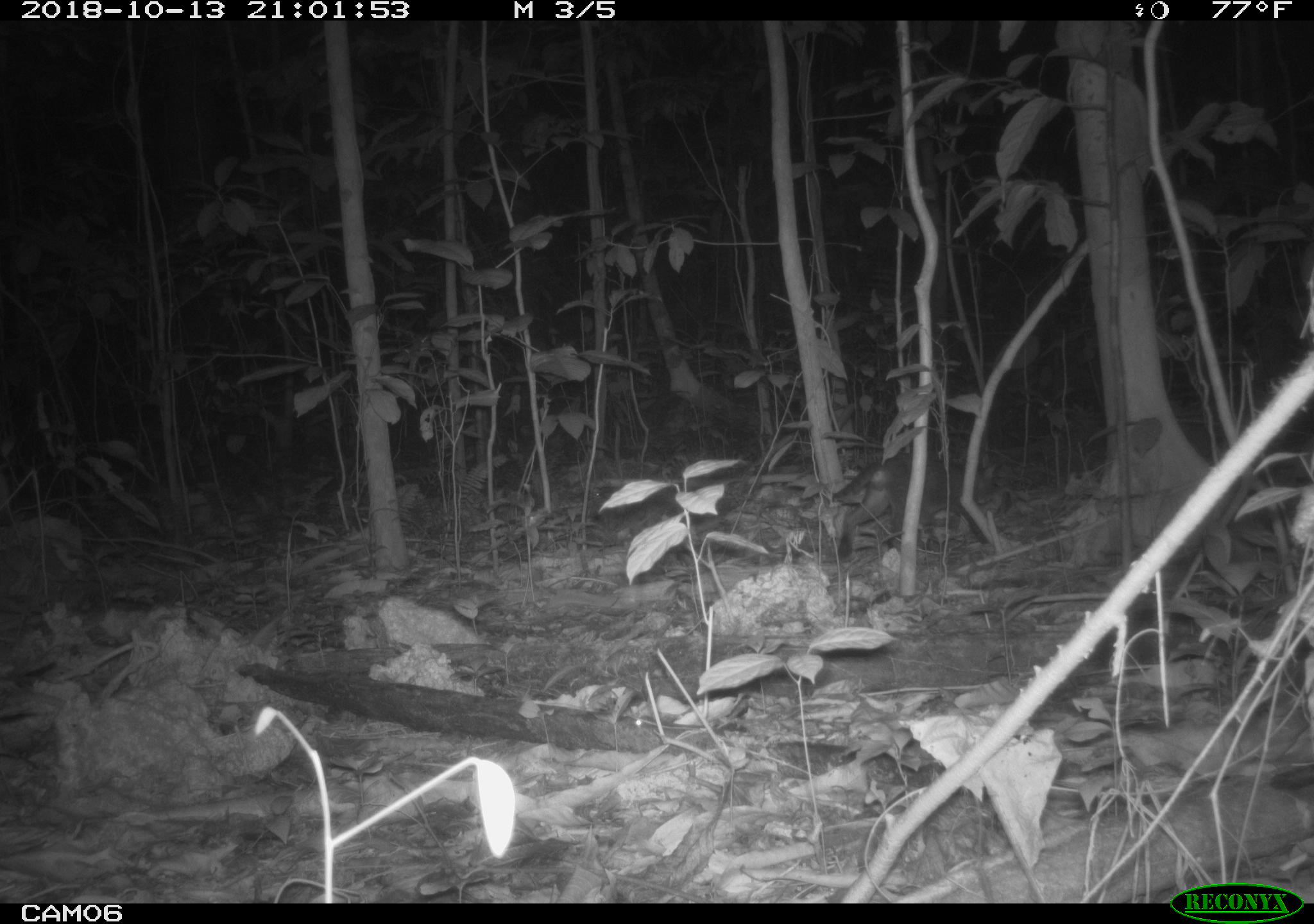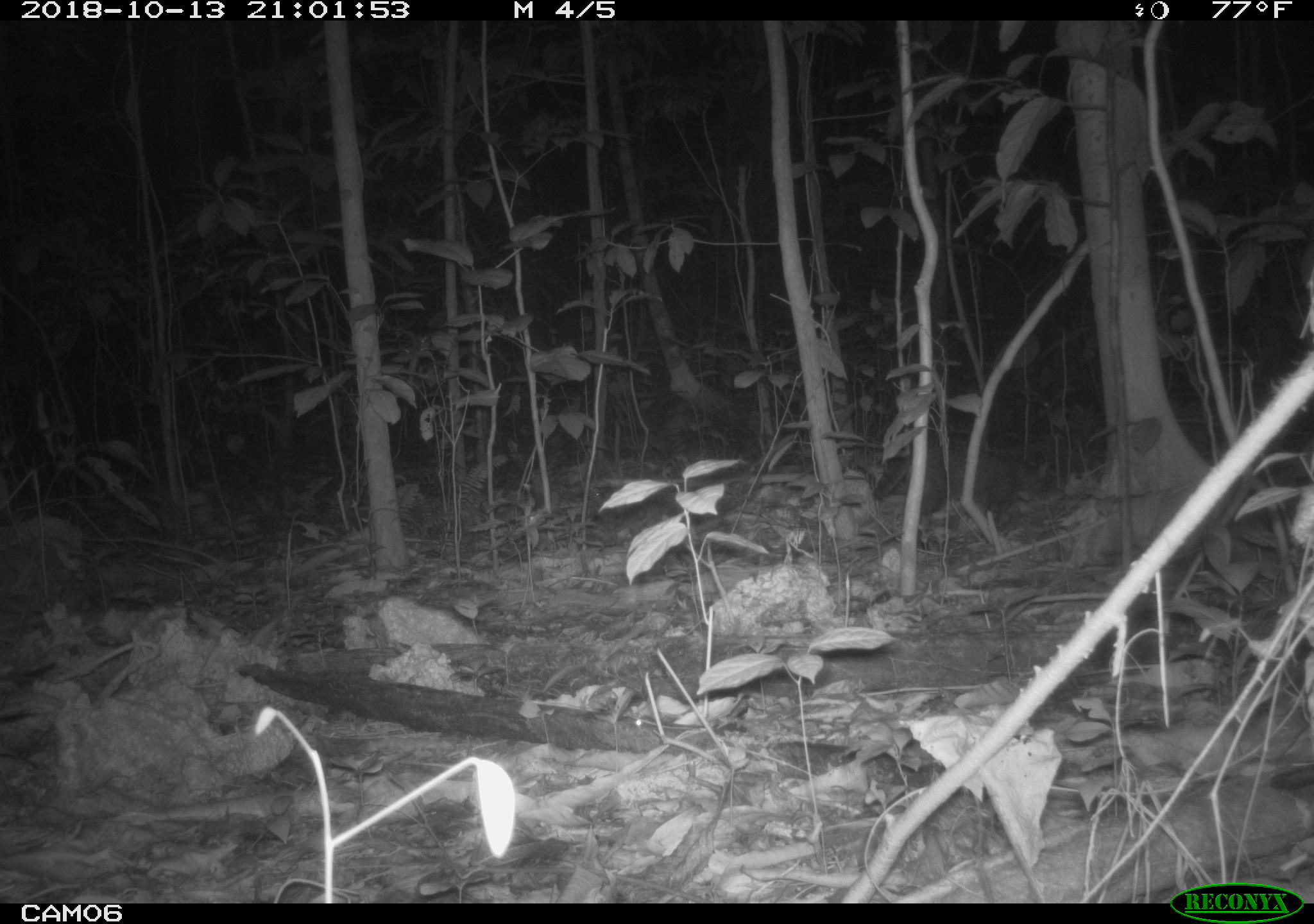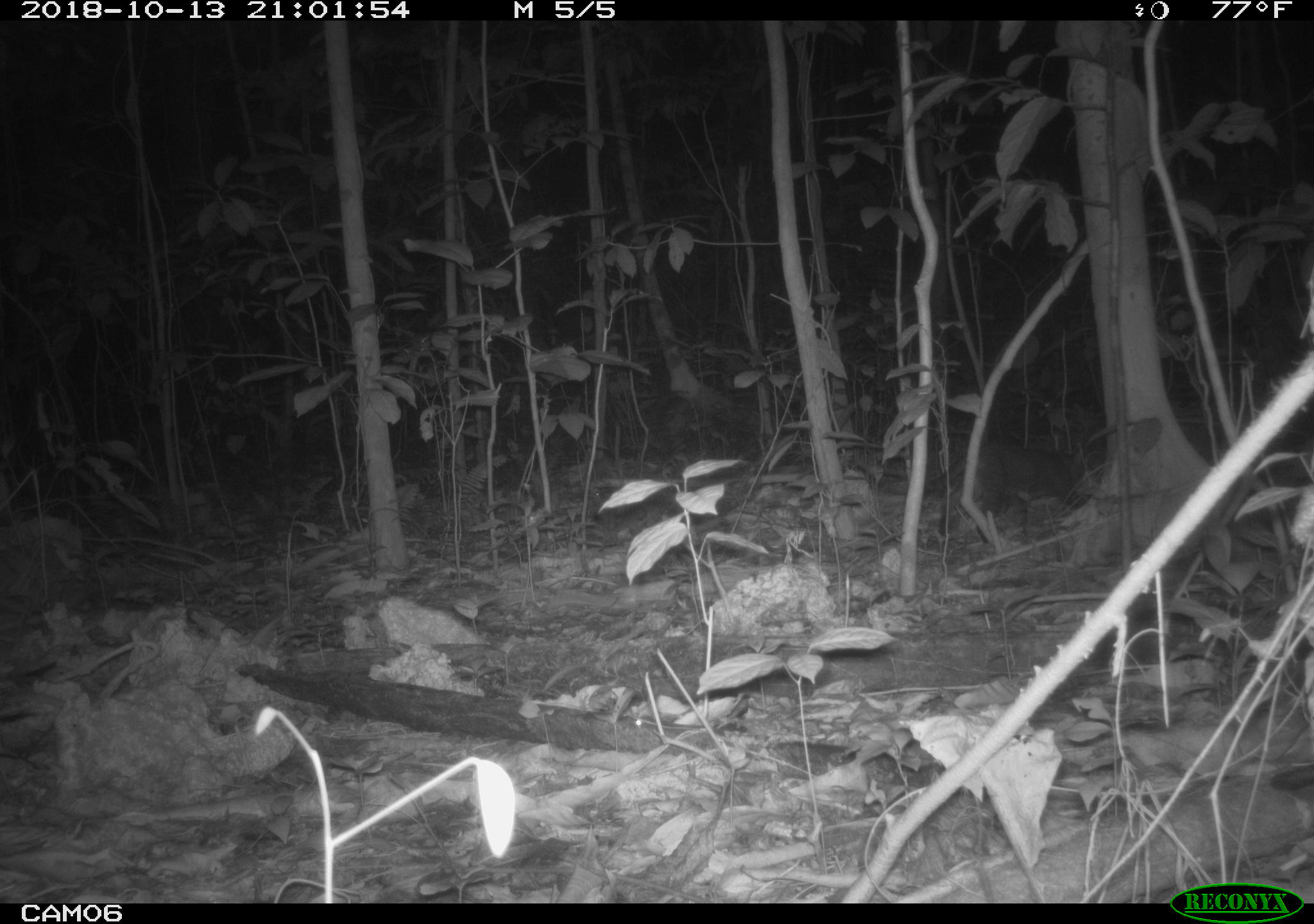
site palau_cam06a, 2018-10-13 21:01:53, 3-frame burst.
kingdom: Animalia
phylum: Chordata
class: Mammalia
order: Carnivora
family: Felidae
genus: Felis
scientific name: Felis catus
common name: cat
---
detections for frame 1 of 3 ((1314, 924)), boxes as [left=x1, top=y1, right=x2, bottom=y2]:
cat: [left=815, top=450, right=1007, bottom=559]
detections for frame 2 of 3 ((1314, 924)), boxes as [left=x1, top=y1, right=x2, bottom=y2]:
cat: [left=872, top=438, right=1044, bottom=531]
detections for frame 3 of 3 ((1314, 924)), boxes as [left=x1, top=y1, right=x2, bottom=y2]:
cat: [left=956, top=435, right=1084, bottom=528]